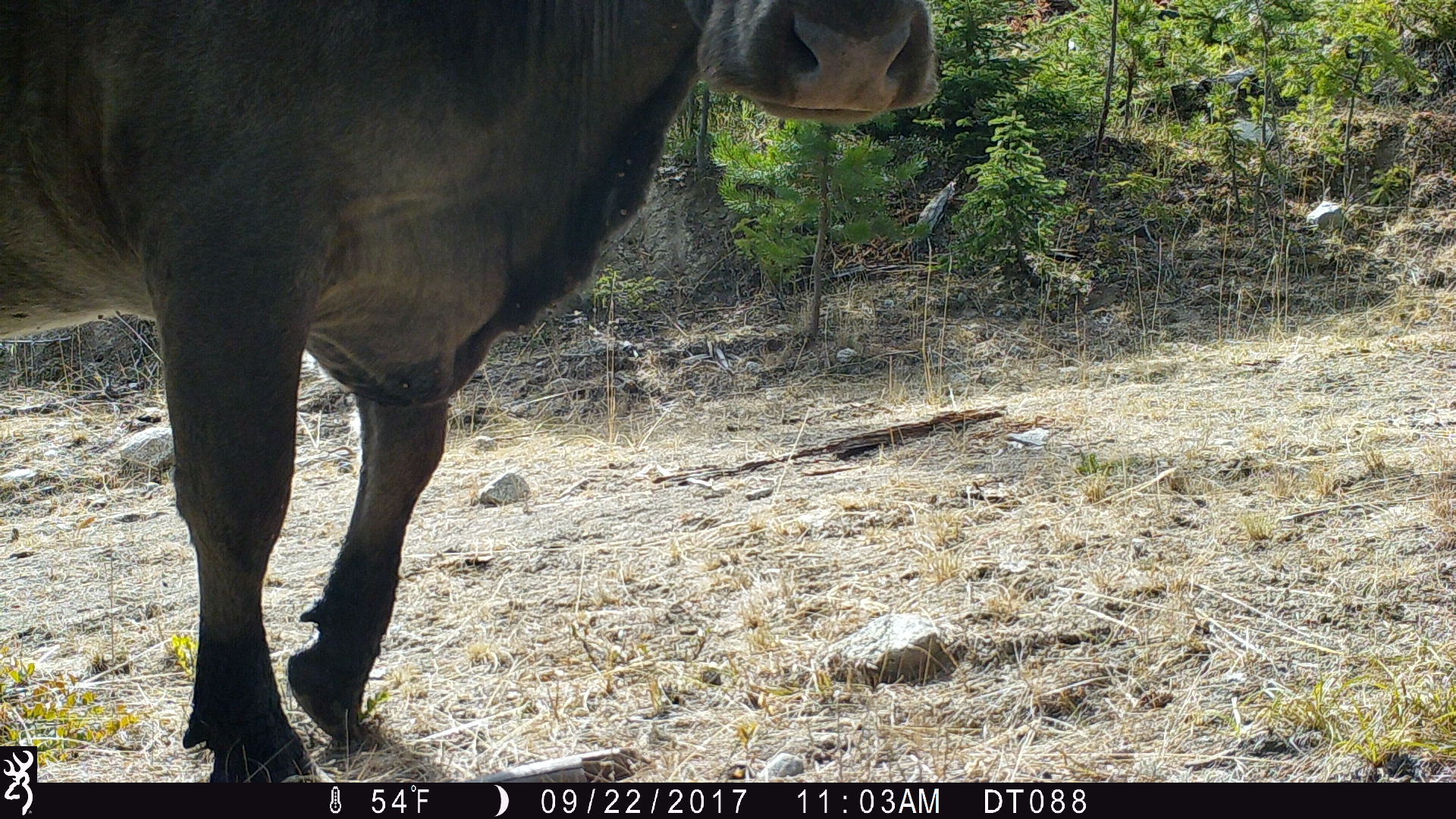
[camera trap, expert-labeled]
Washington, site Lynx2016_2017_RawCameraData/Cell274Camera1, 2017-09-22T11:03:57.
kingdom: Animalia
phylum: Chordata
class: Mammalia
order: Artiodactyla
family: Bovidae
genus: Bos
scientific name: Bos taurus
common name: domestic cattle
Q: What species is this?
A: Domestic cattle (Bos taurus).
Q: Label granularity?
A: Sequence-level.